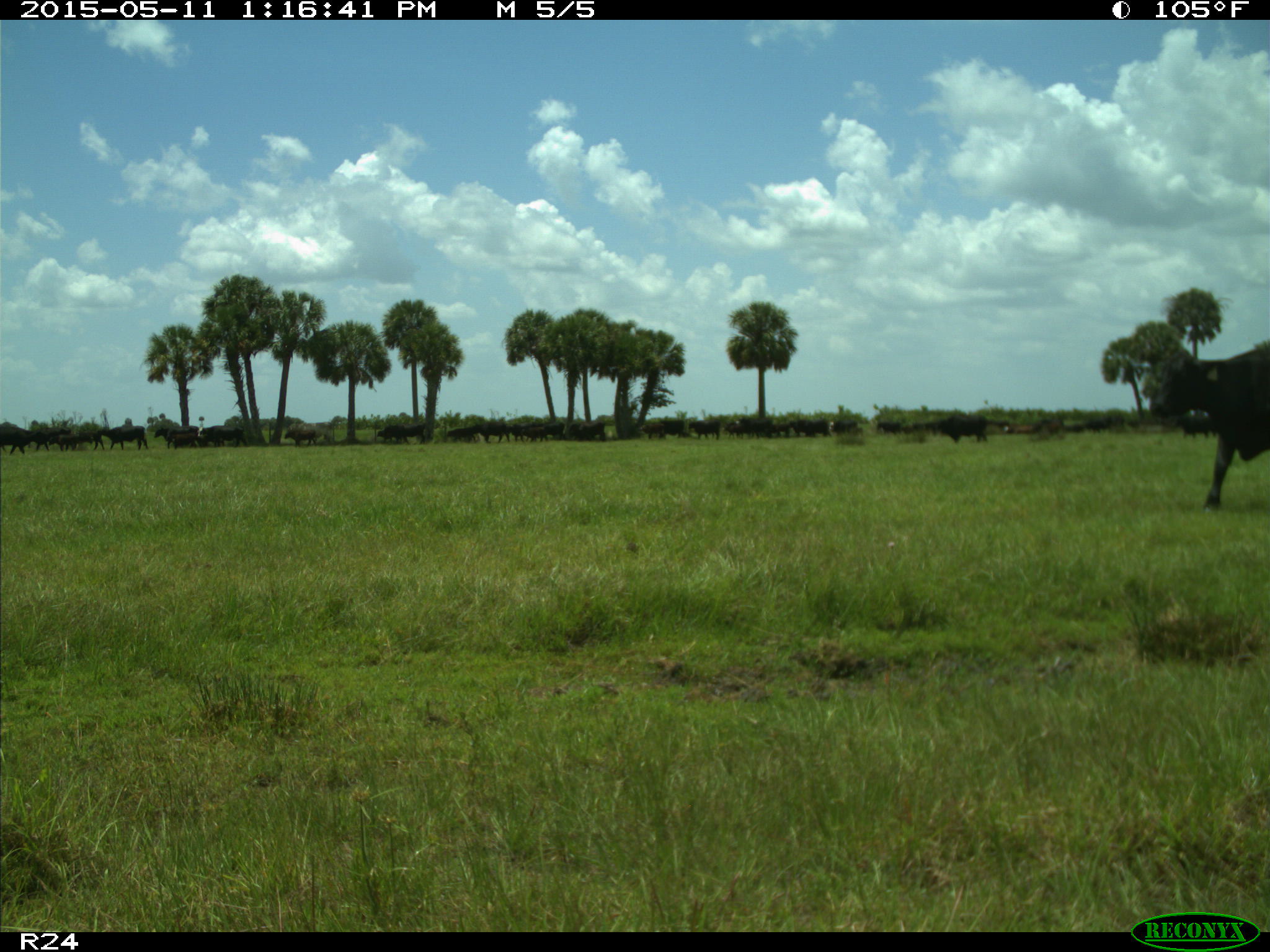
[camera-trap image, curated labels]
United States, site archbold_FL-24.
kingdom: Animalia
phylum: Chordata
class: Mammalia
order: Artiodactyla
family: Bovidae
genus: Bos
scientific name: Bos taurus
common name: domestic cow